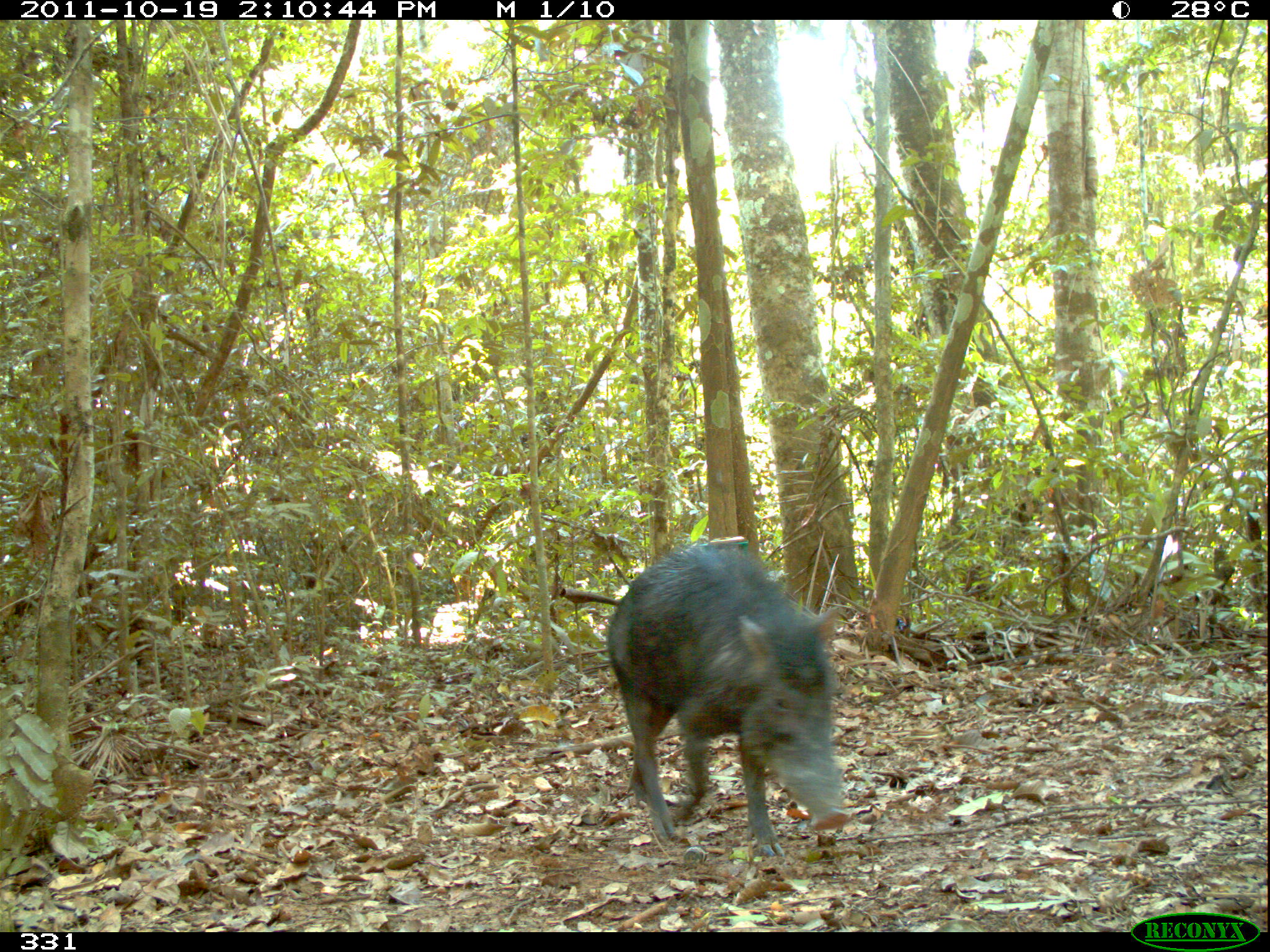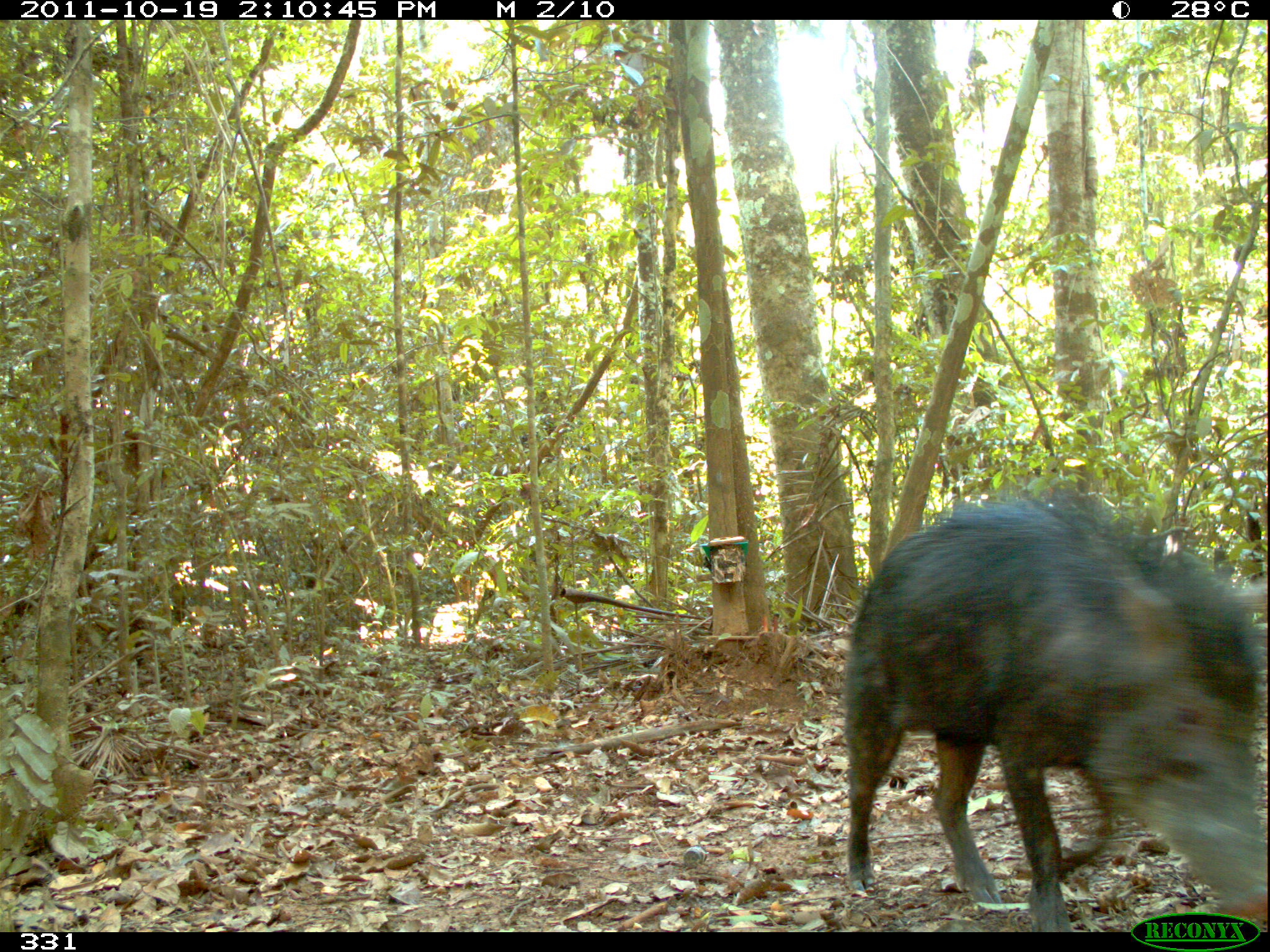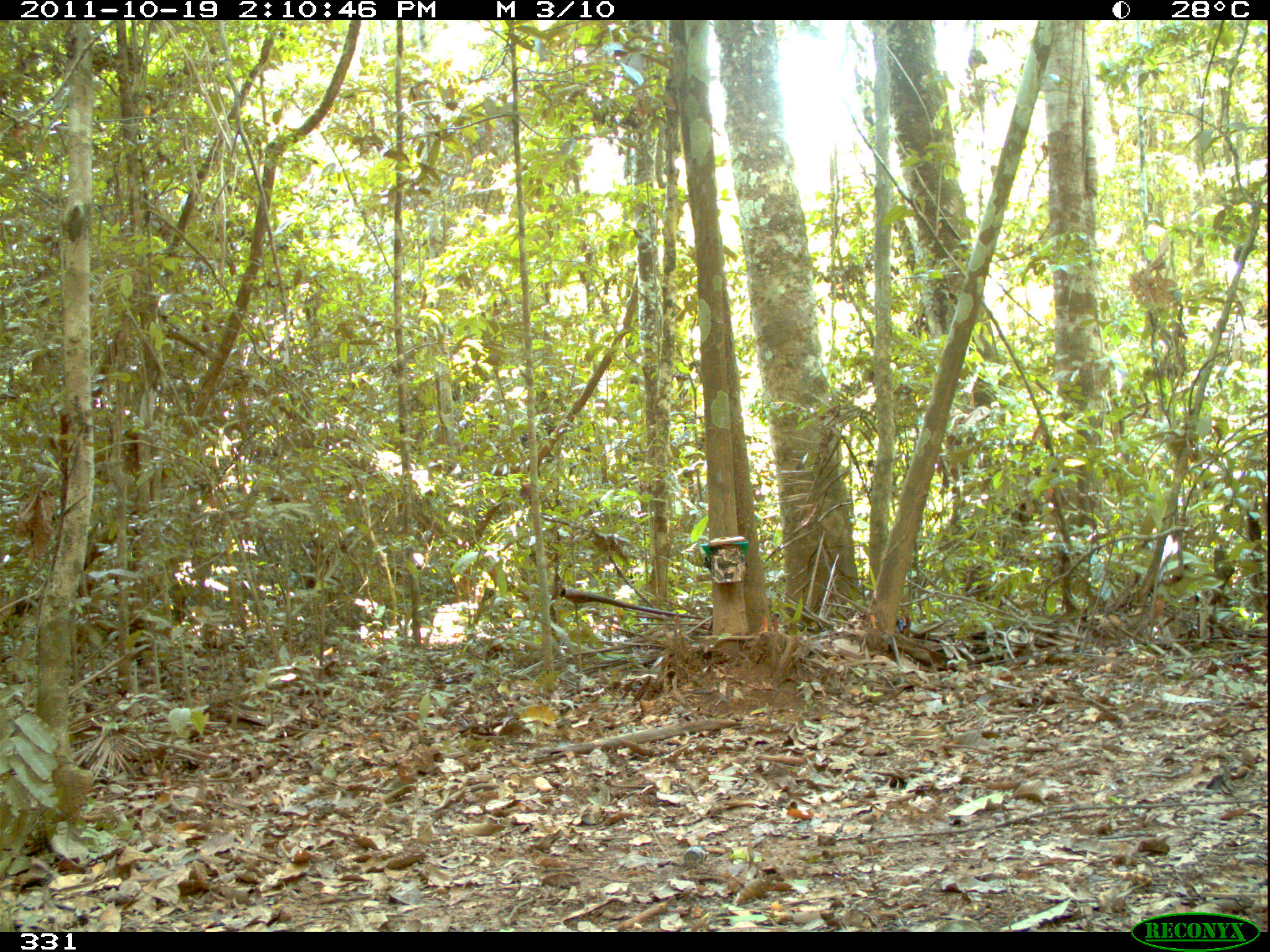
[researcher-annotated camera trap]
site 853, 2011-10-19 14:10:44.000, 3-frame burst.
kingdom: Animalia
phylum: Chordata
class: Mammalia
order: Artiodactyla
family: Tayassuidae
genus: Tayassu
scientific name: Tayassu pecari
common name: white-lipped peccary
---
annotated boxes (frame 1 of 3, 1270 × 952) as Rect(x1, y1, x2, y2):
tayassu pecari: Rect(602, 536, 854, 854)